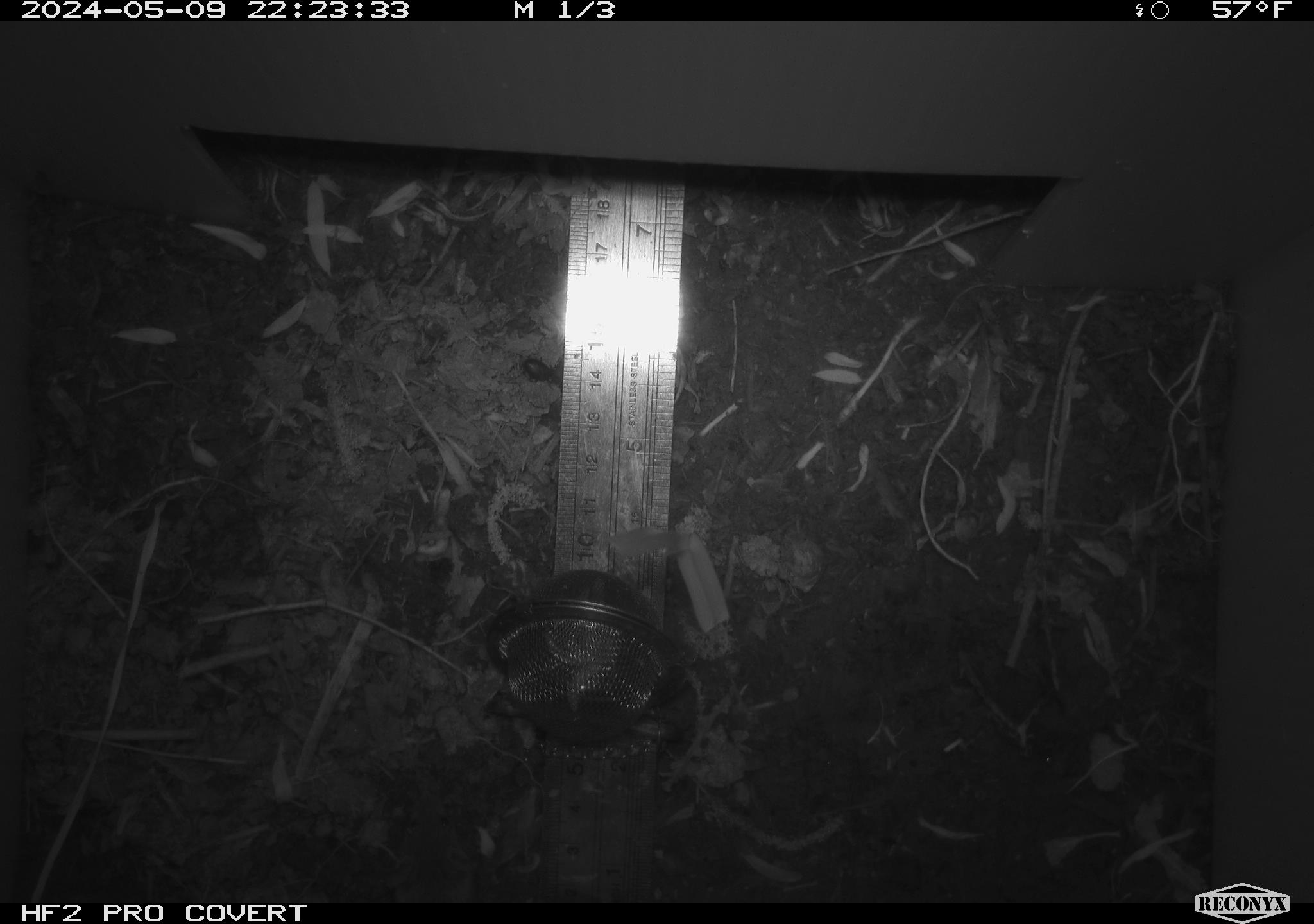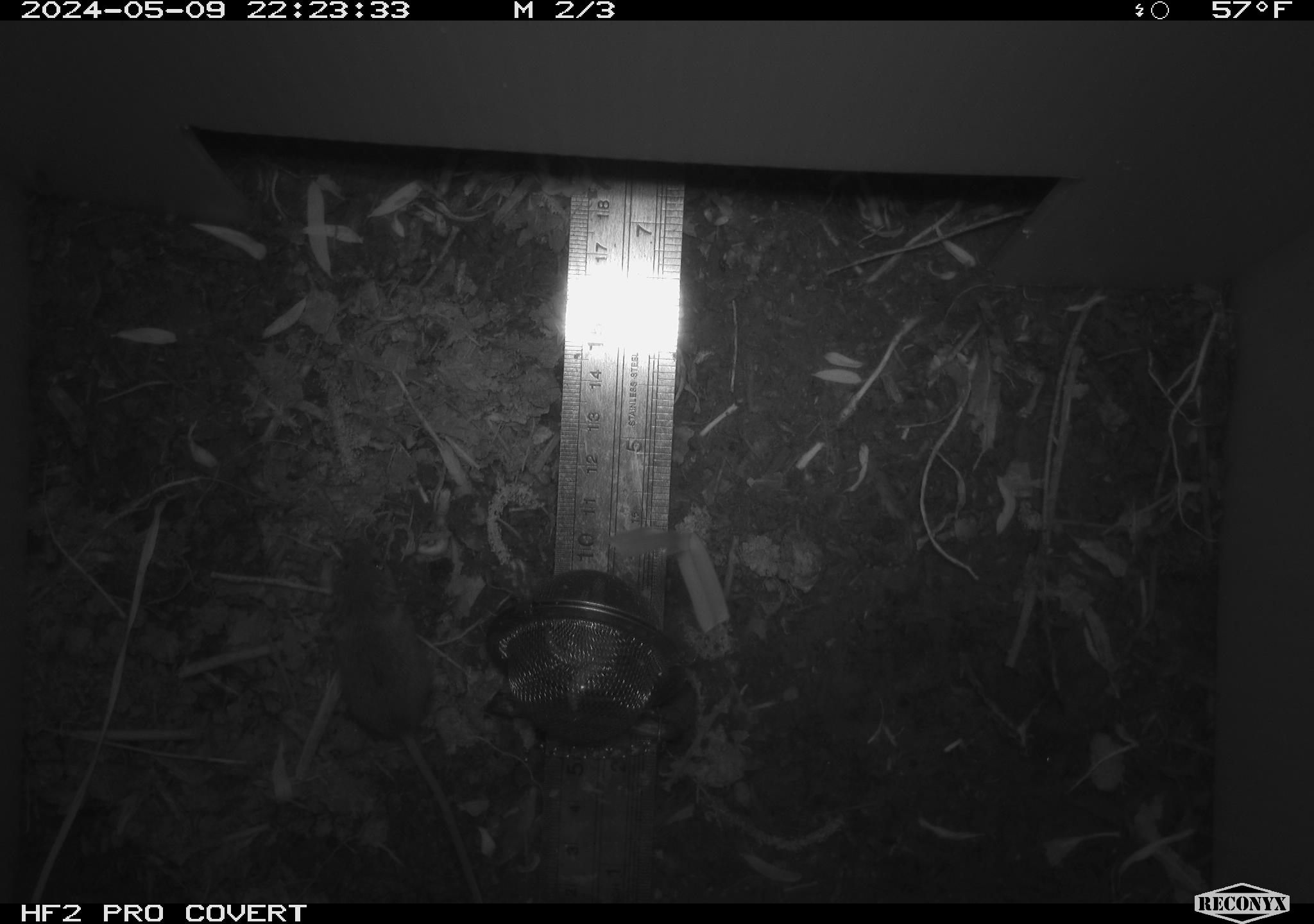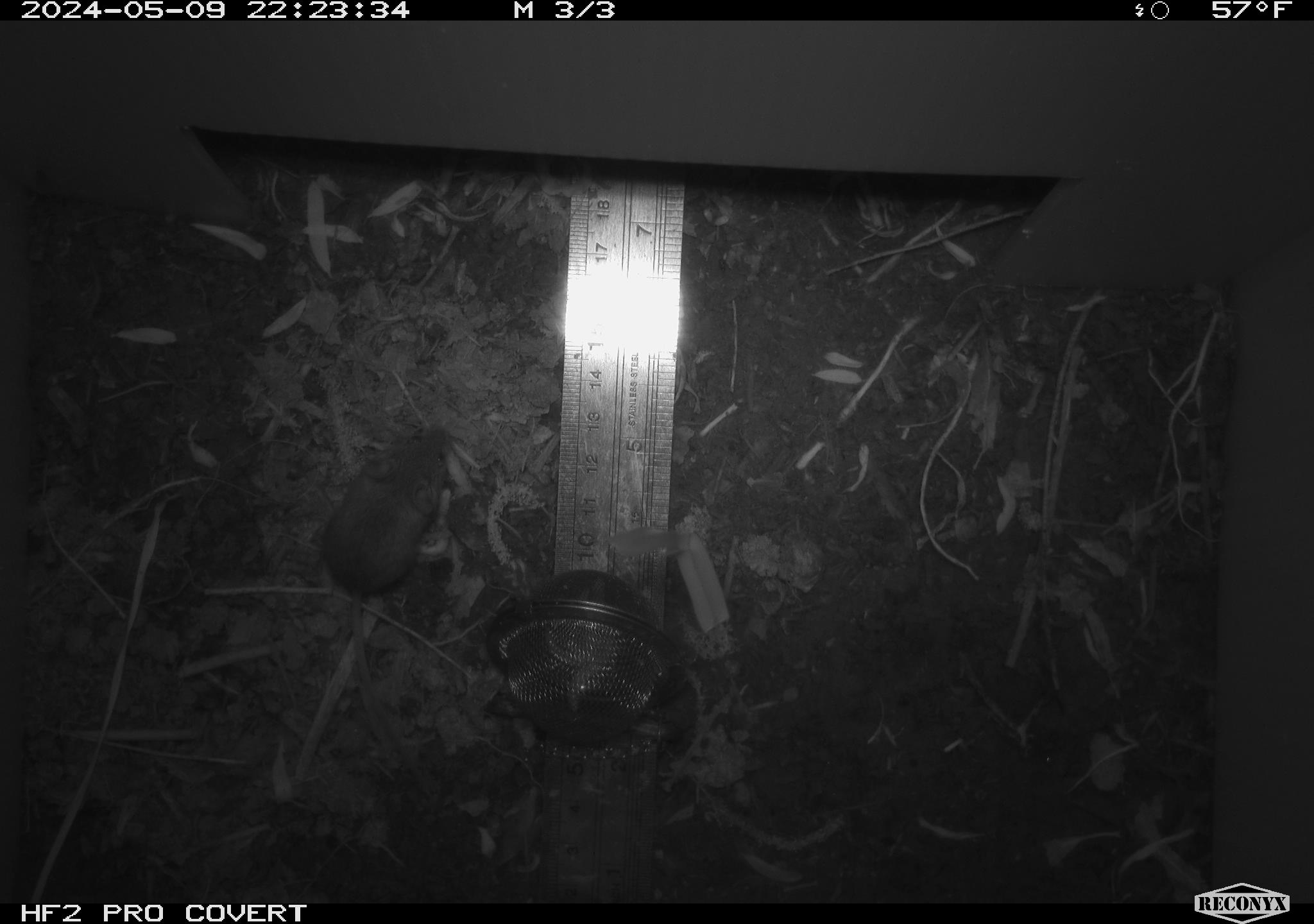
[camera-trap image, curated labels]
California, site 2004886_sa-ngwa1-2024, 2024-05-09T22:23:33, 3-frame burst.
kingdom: Animalia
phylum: Chordata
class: Mammalia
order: Rodentia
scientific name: Rodentia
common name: mouse species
Mouse species (Rodentia).